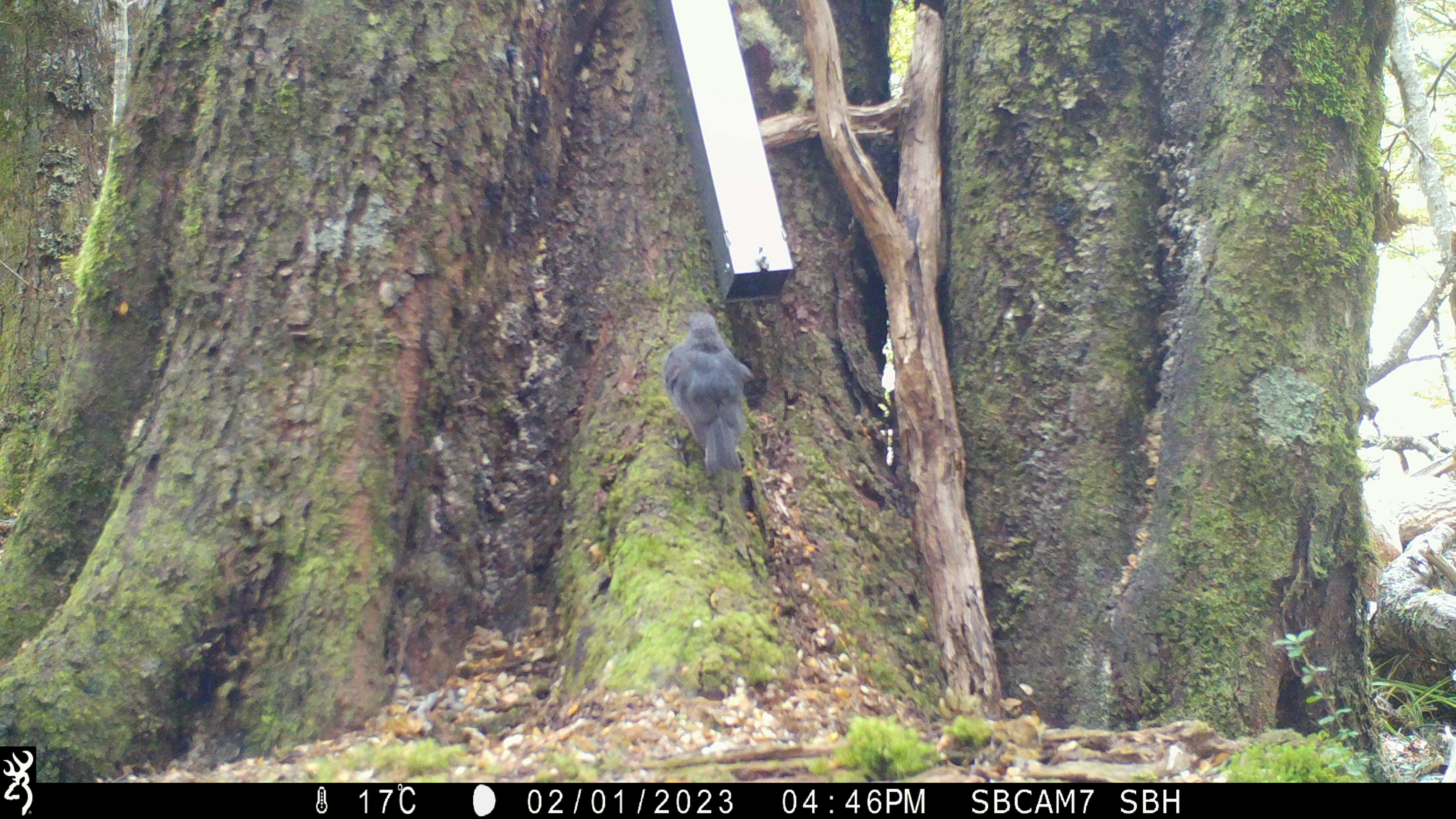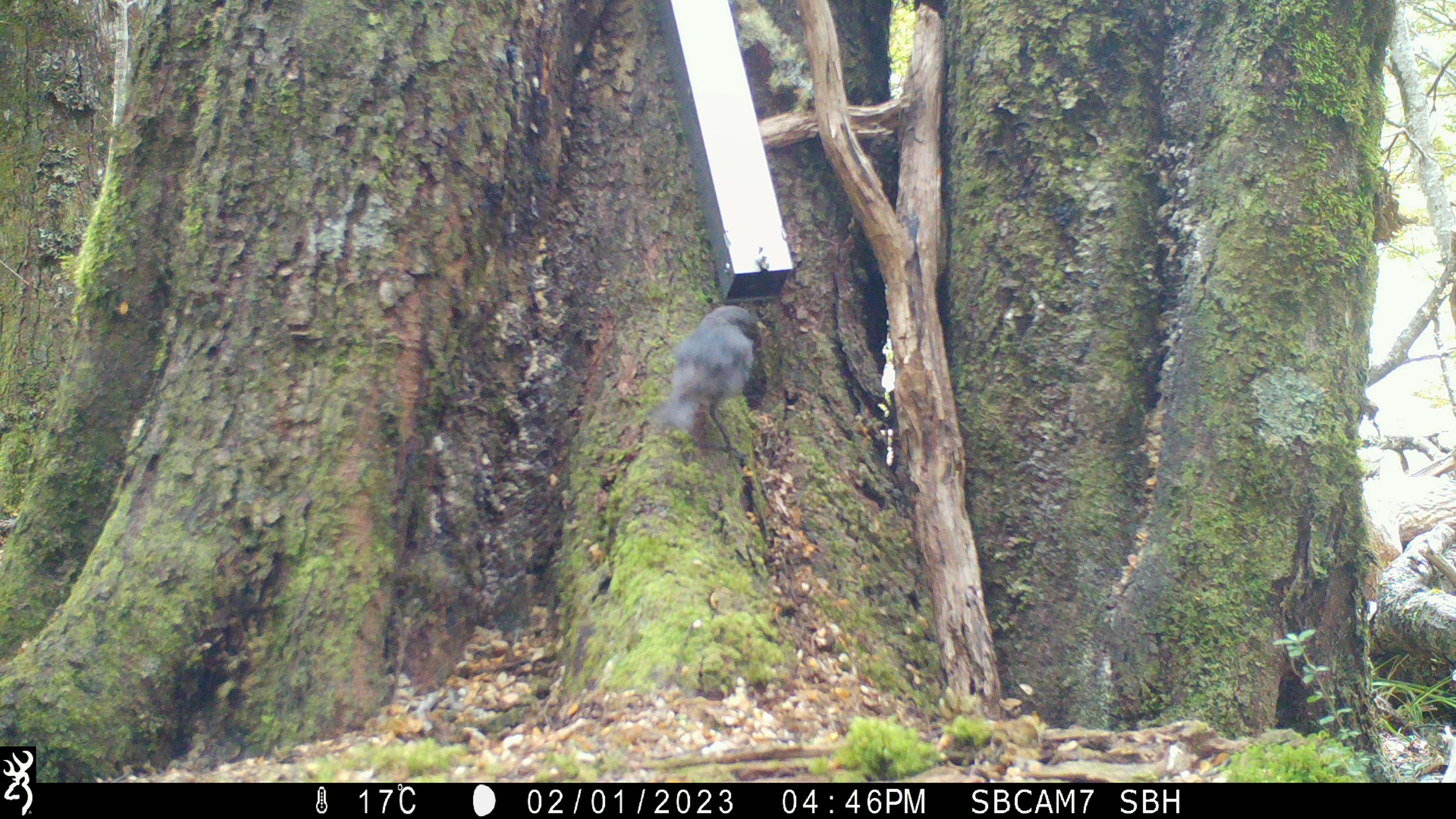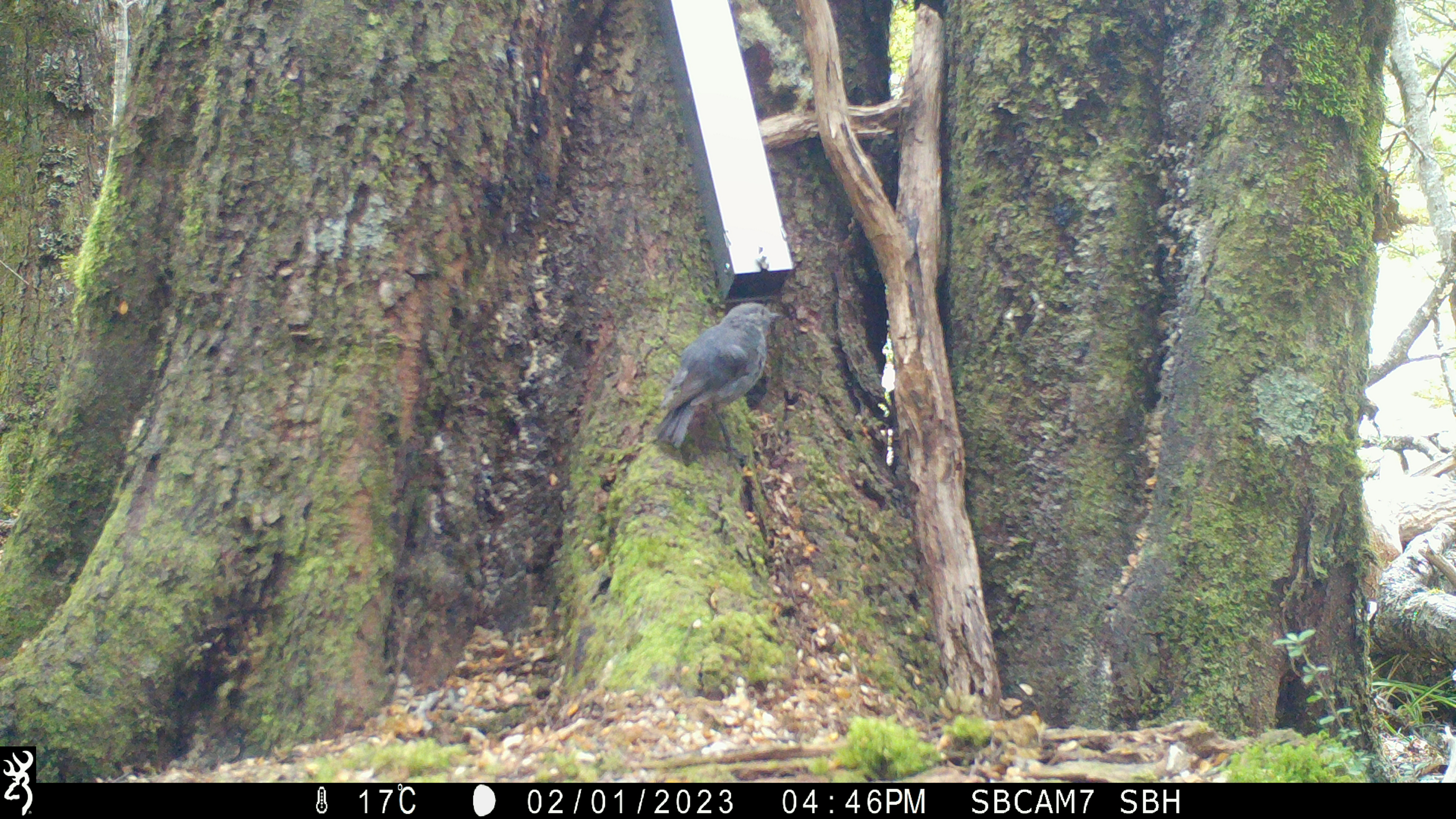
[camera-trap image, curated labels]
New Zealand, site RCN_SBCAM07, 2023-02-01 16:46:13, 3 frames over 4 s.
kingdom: Animalia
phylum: Chordata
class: Aves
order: Passeriformes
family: Petroicidae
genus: Petroica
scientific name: Petroica australis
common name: new zealand robin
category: robin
Robin (new zealand robin) (Petroica australis).